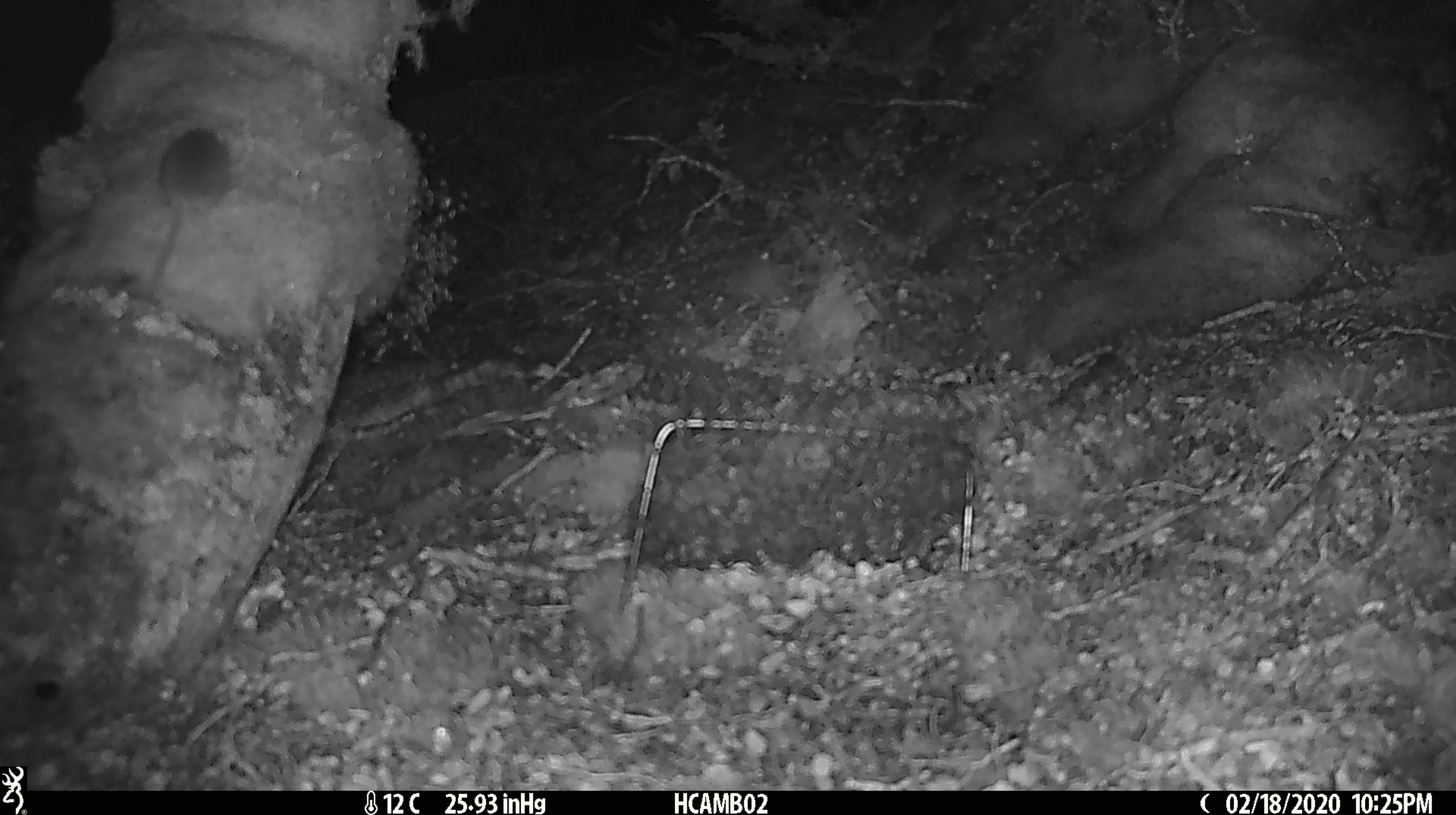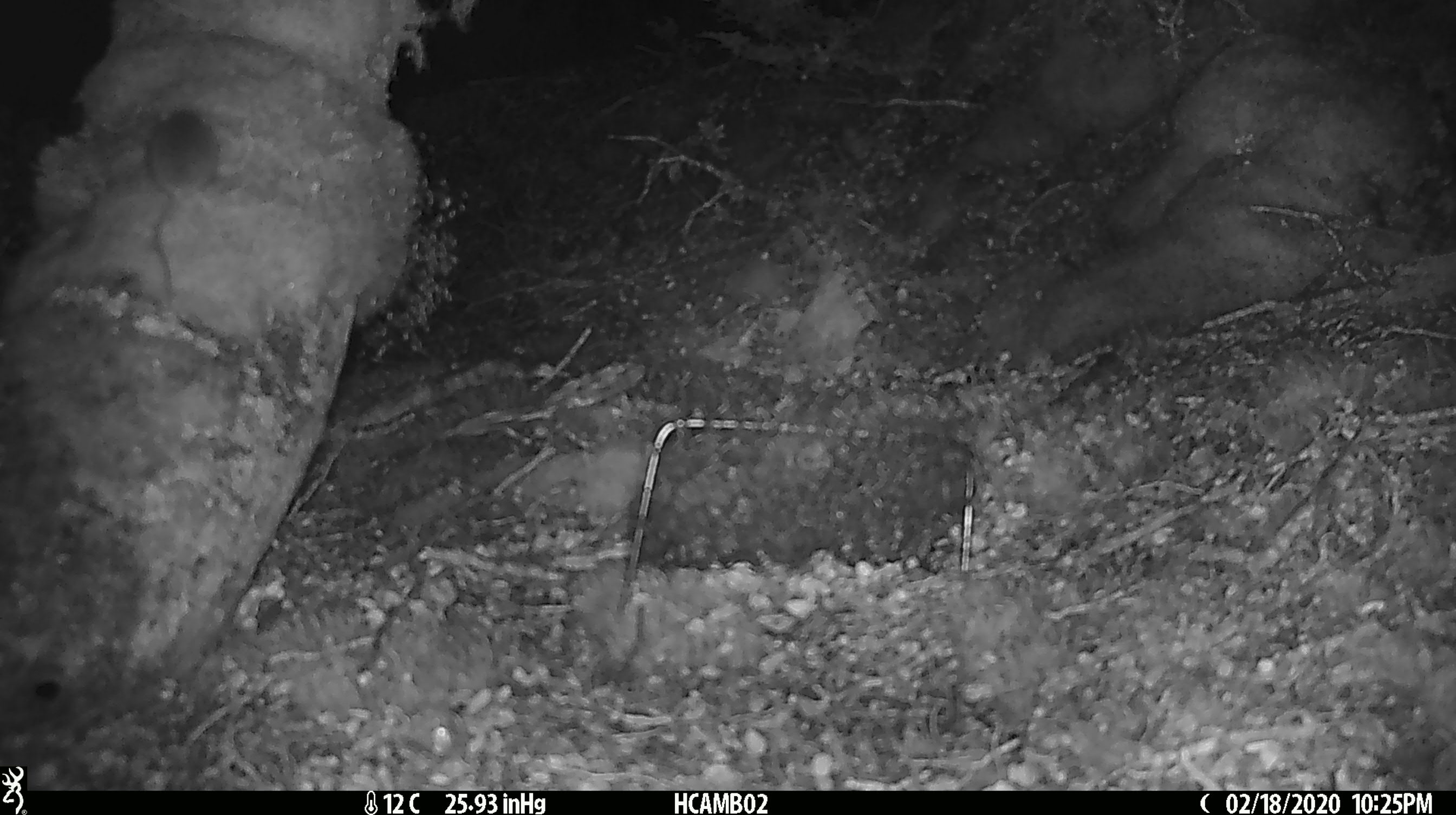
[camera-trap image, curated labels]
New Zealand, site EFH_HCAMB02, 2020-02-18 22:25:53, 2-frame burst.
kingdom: Animalia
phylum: Chordata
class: Mammalia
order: Rodentia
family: Muridae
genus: Mus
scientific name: Mus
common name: mouse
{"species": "mouse (Mus)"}